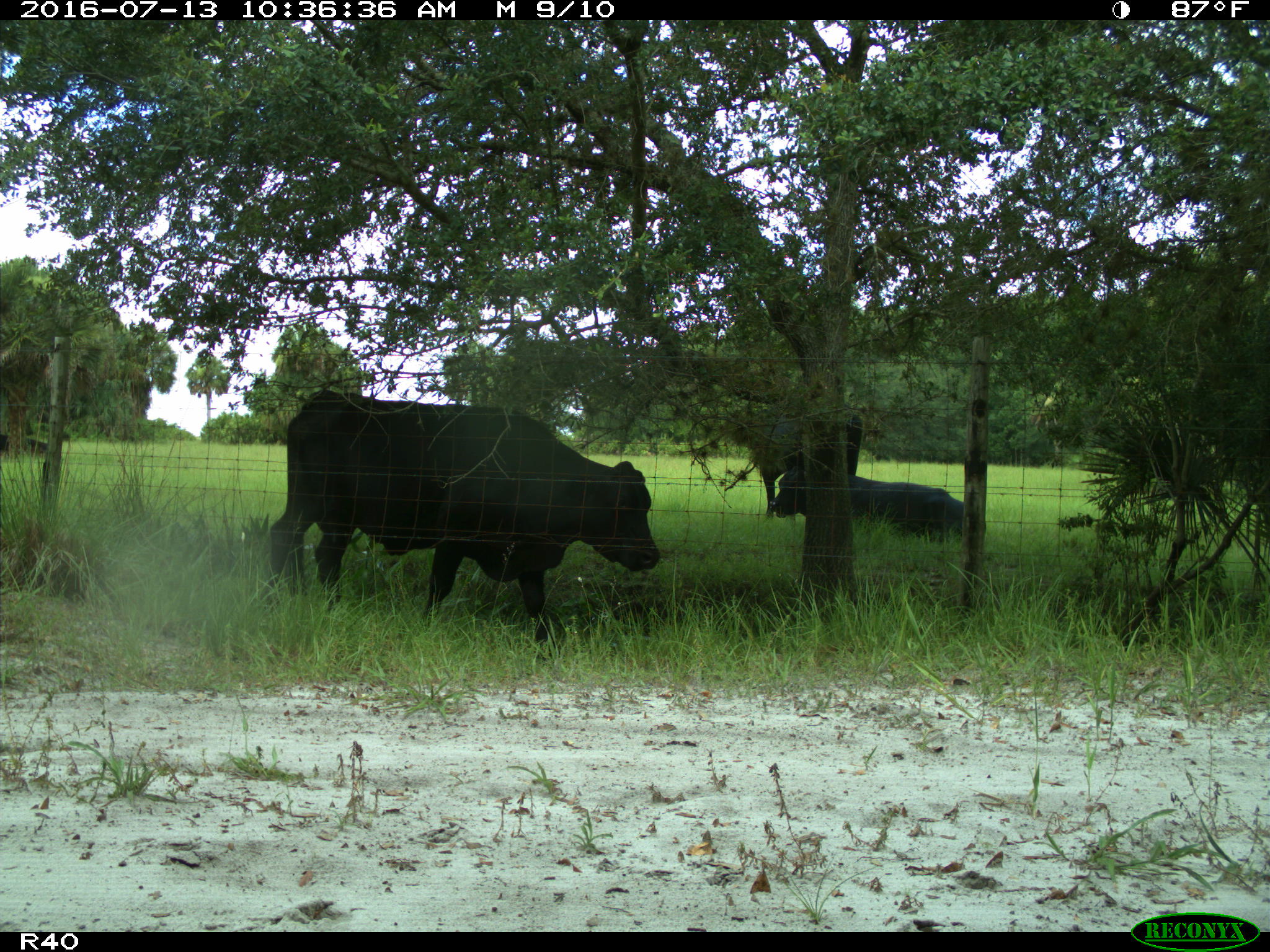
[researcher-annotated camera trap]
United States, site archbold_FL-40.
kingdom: Animalia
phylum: Chordata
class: Mammalia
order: Artiodactyla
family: Bovidae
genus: Bos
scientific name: Bos taurus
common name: domestic cow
Bos taurus (domestic cow).